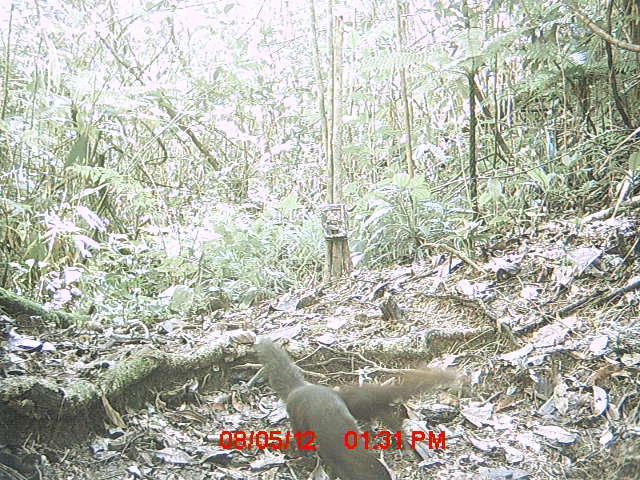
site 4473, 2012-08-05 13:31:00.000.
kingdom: Animalia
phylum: Chordata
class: Mammalia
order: Carnivora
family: Eupleridae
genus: Salanoia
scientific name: Salanoia concolor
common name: brown-tailed vontsira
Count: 2.